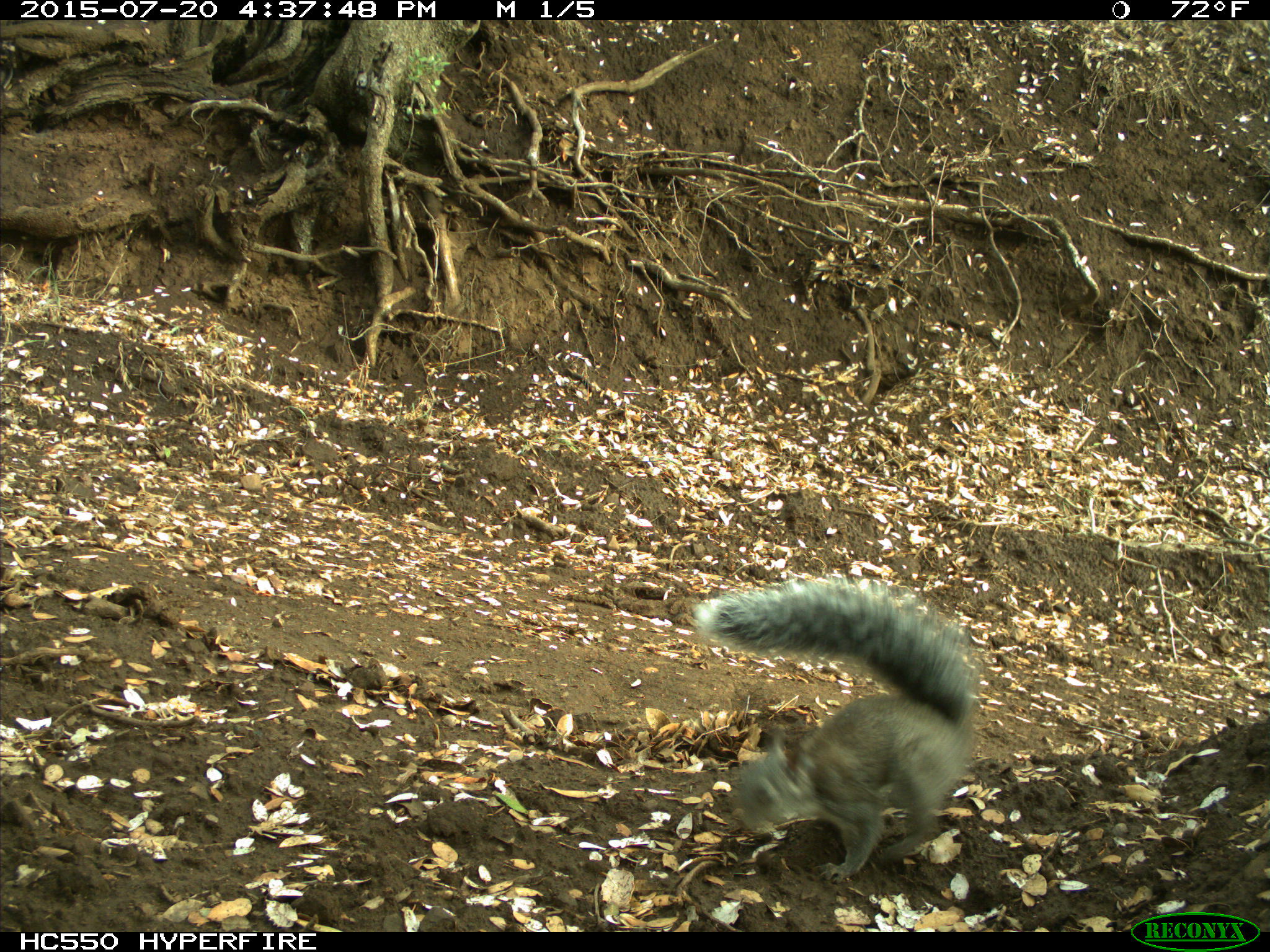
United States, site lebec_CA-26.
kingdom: Animalia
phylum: Chordata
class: Mammalia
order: Rodentia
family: Sciuridae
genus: Sciurus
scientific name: Sciurus carolinensis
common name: eastern gray squirrel